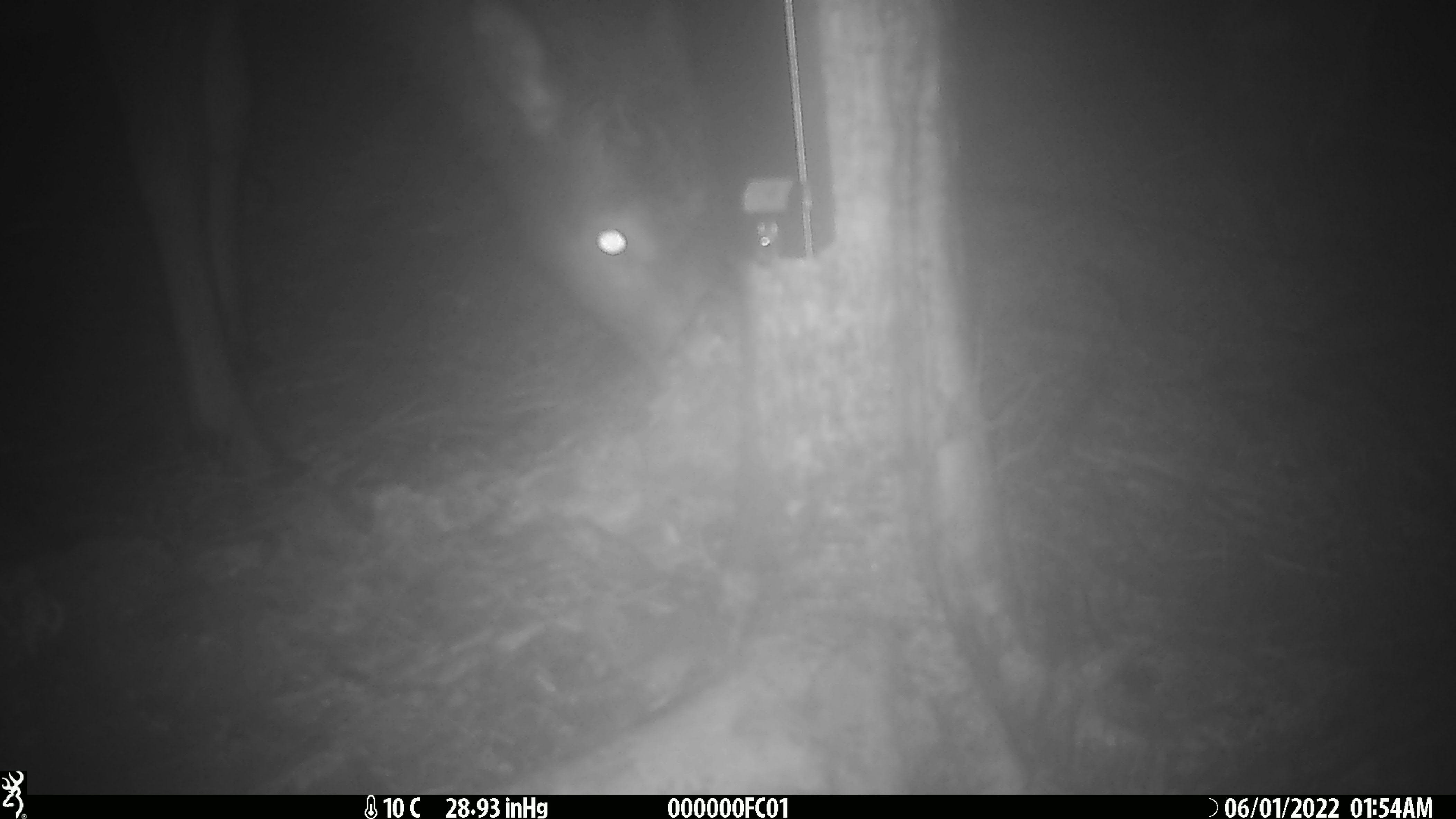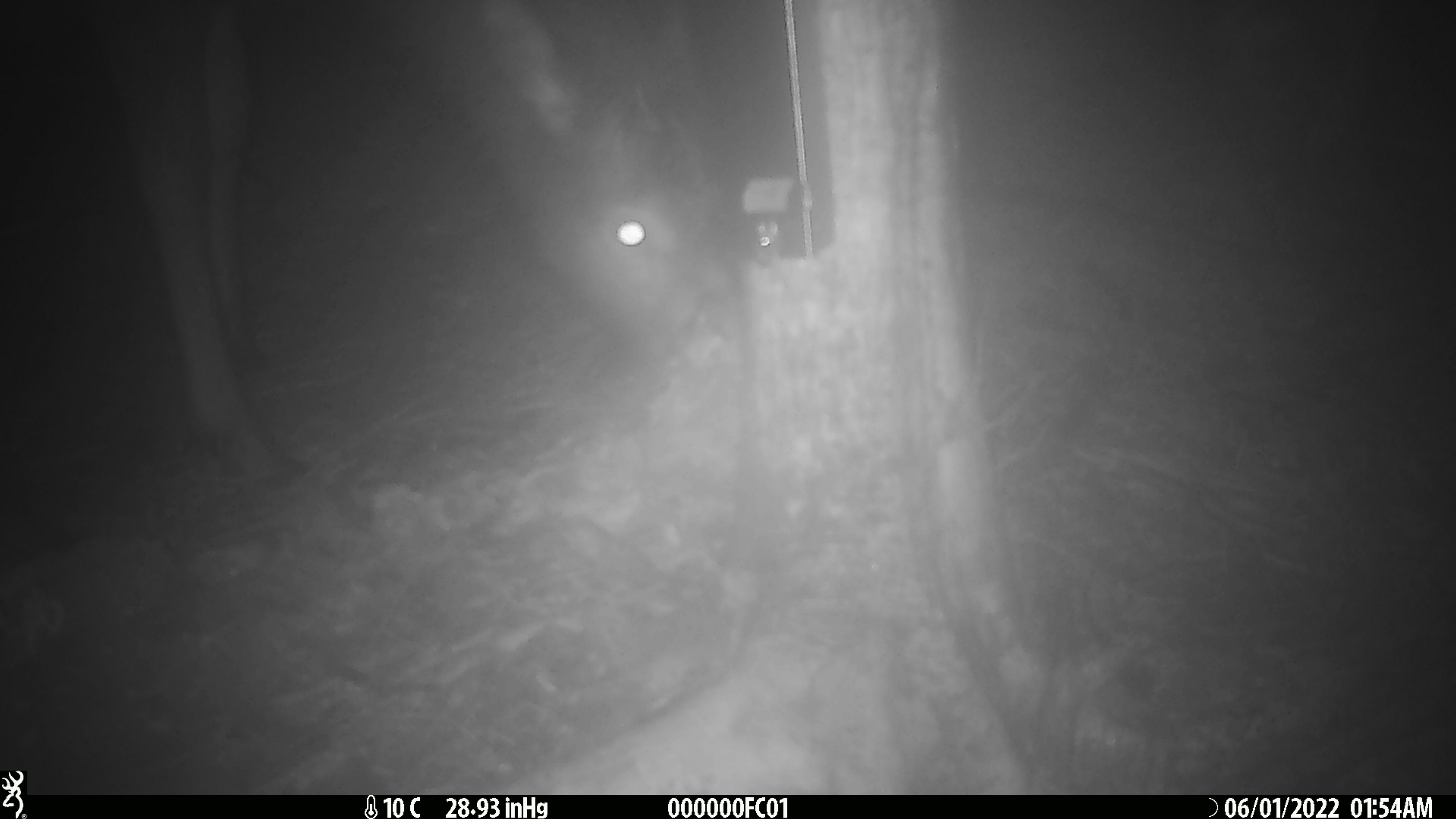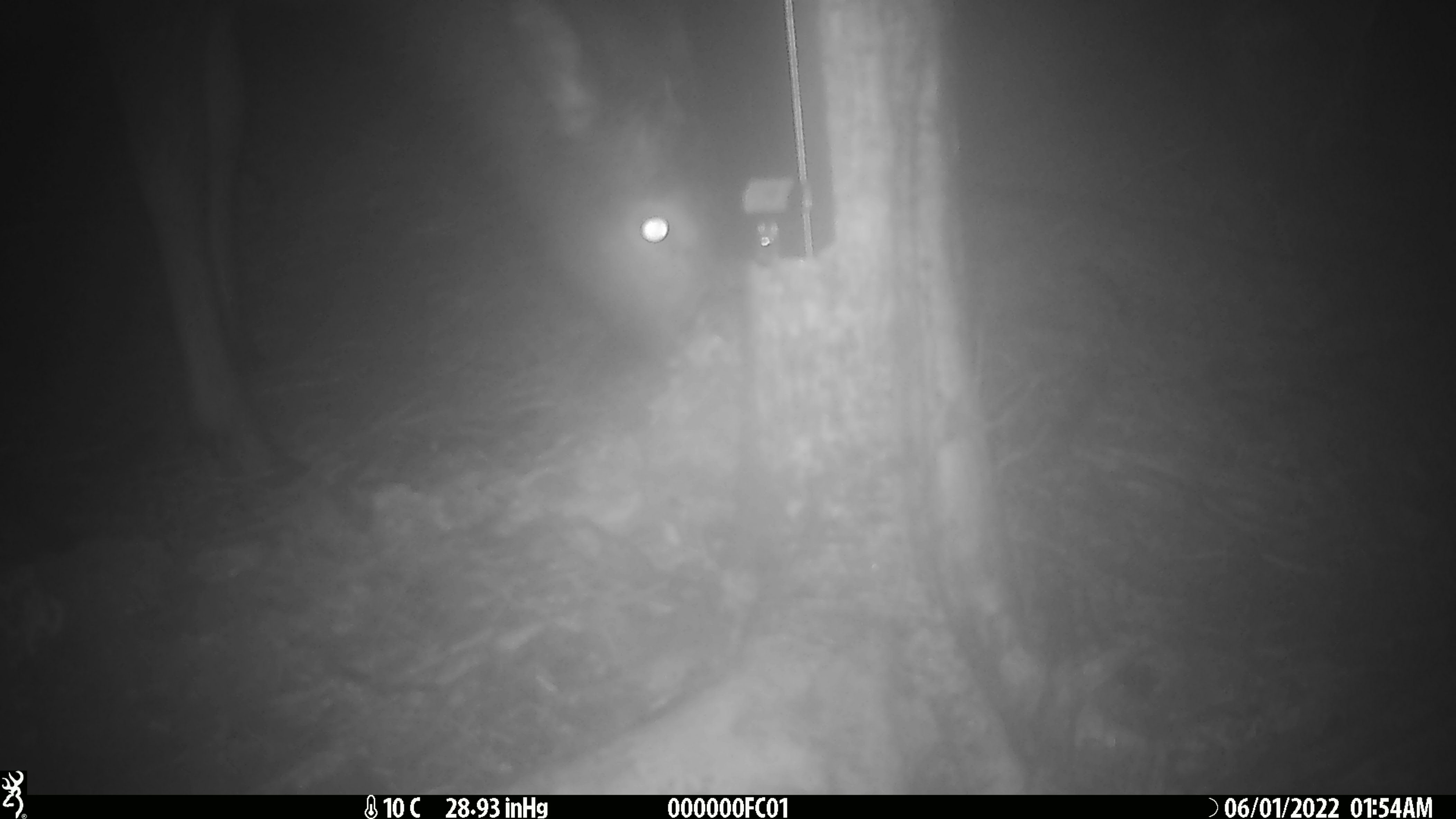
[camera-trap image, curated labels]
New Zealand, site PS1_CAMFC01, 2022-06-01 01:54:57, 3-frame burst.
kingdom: Animalia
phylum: Chordata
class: Mammalia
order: Artiodactyla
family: Cervidae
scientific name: Cervidae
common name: deer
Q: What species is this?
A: Deer (Cervidae).